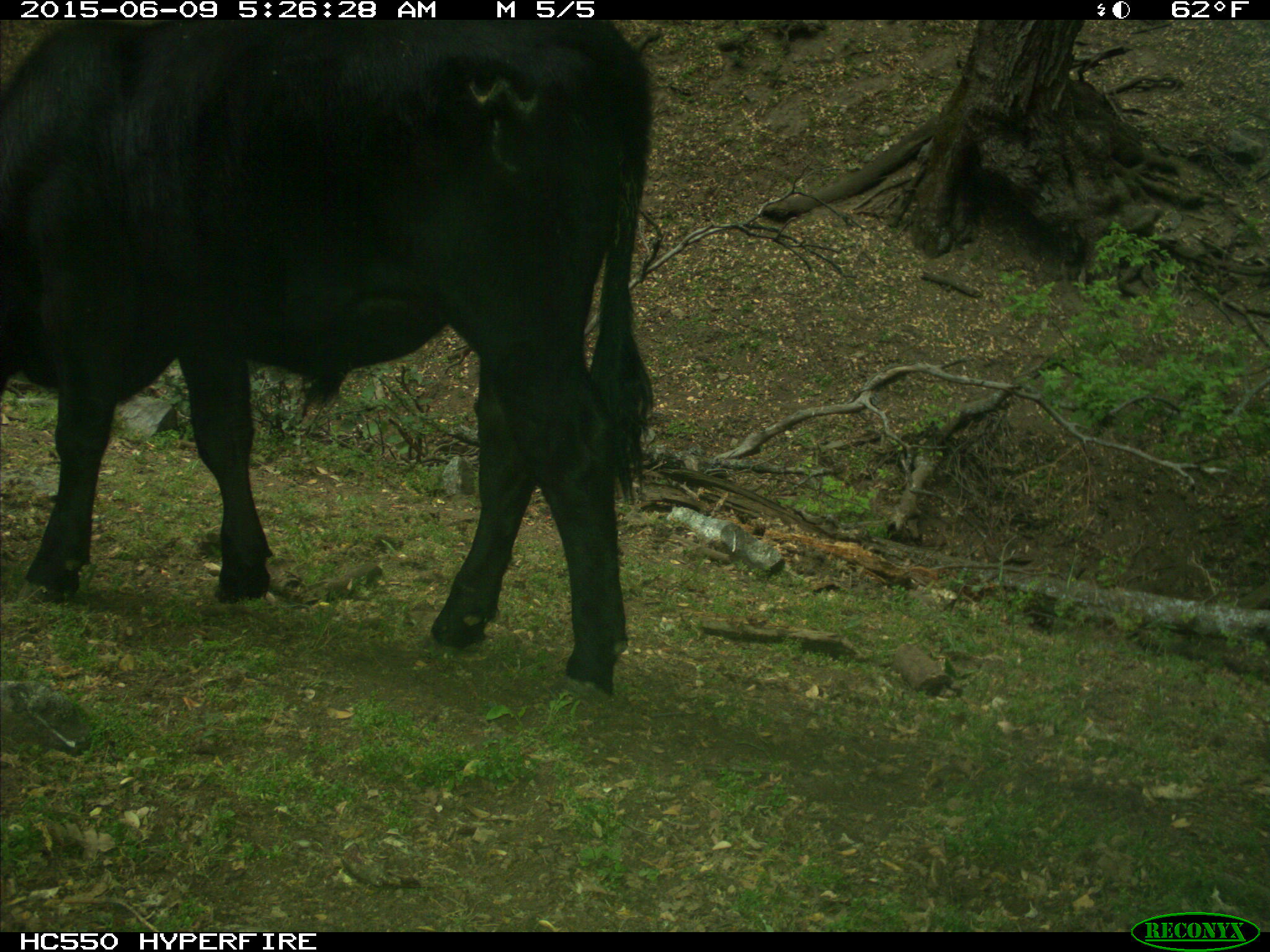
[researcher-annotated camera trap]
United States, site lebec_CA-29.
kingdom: Animalia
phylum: Chordata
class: Mammalia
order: Artiodactyla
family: Bovidae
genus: Bos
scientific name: Bos taurus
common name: domestic cow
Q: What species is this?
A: Bos taurus (domestic cow).